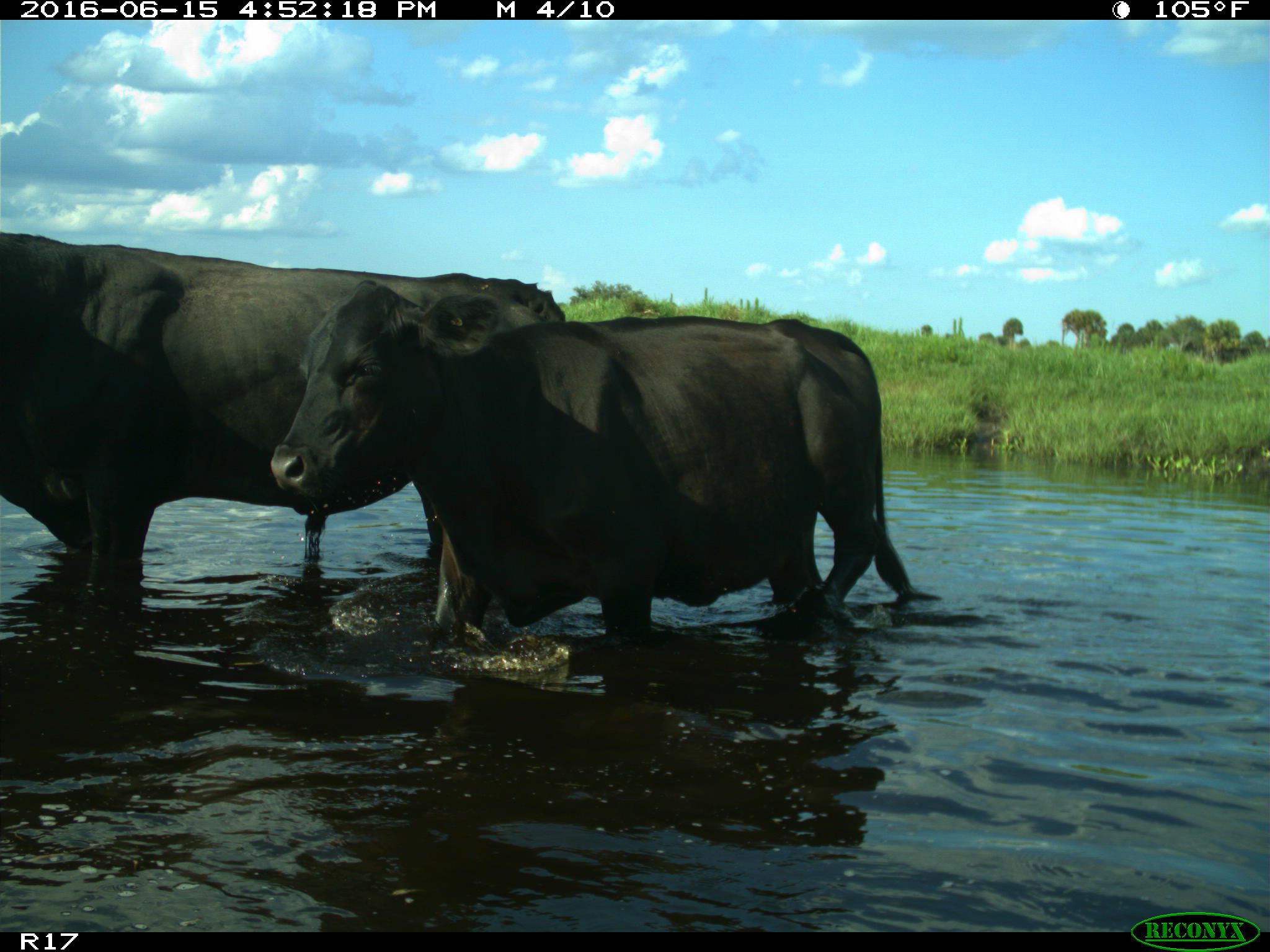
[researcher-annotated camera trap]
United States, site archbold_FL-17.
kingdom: Animalia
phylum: Chordata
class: Mammalia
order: Artiodactyla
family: Bovidae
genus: Bos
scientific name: Bos taurus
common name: domestic cow